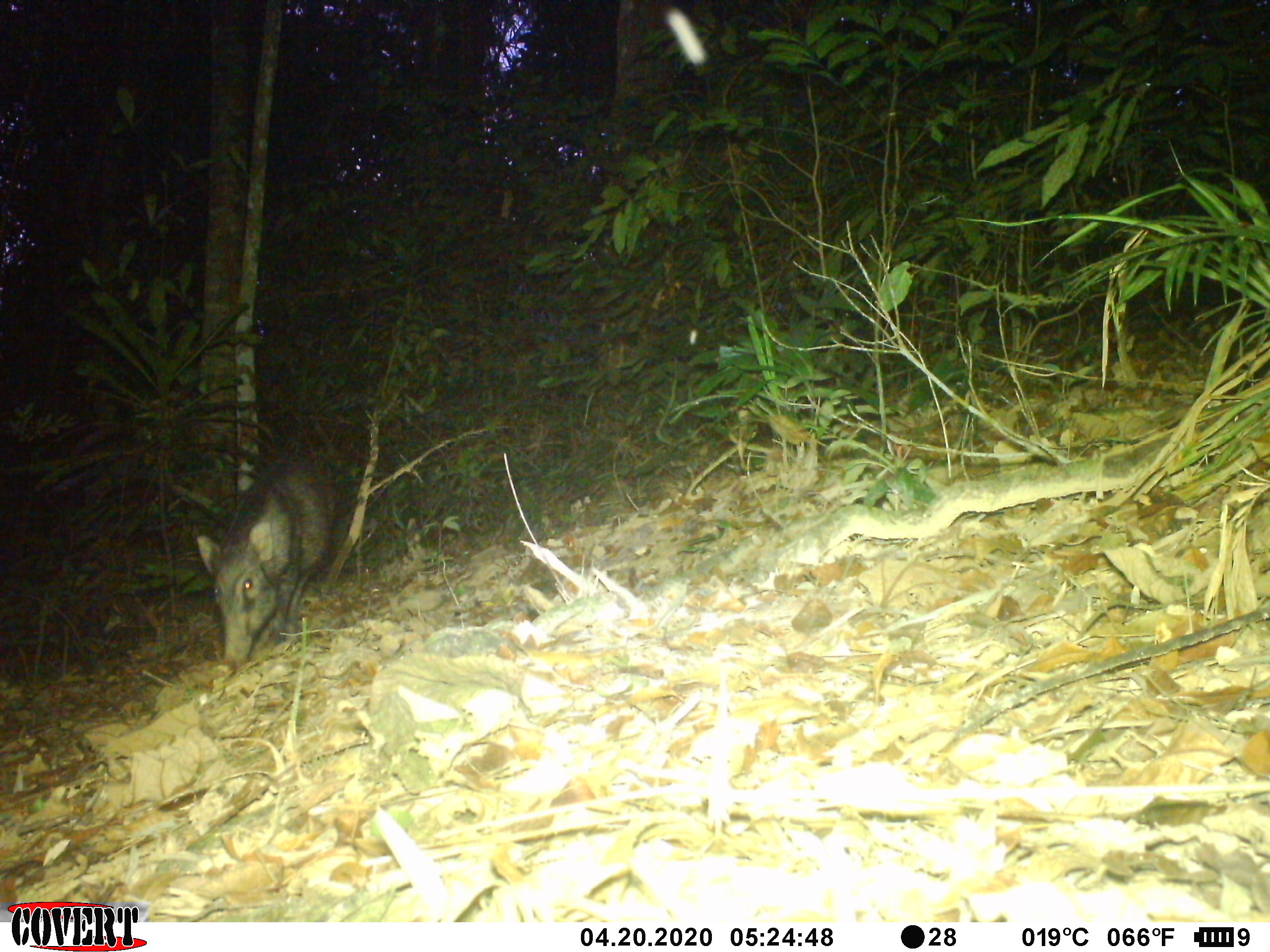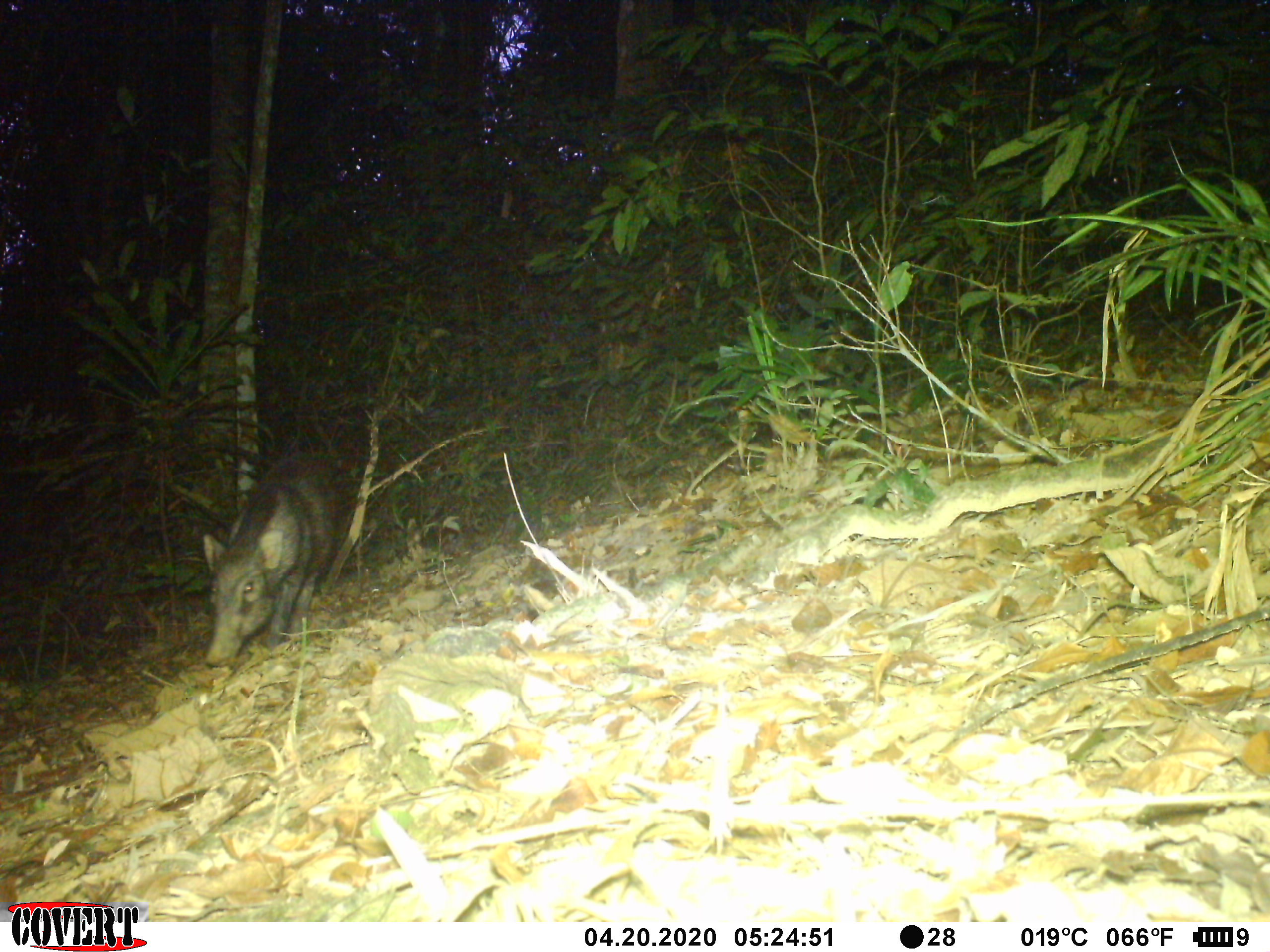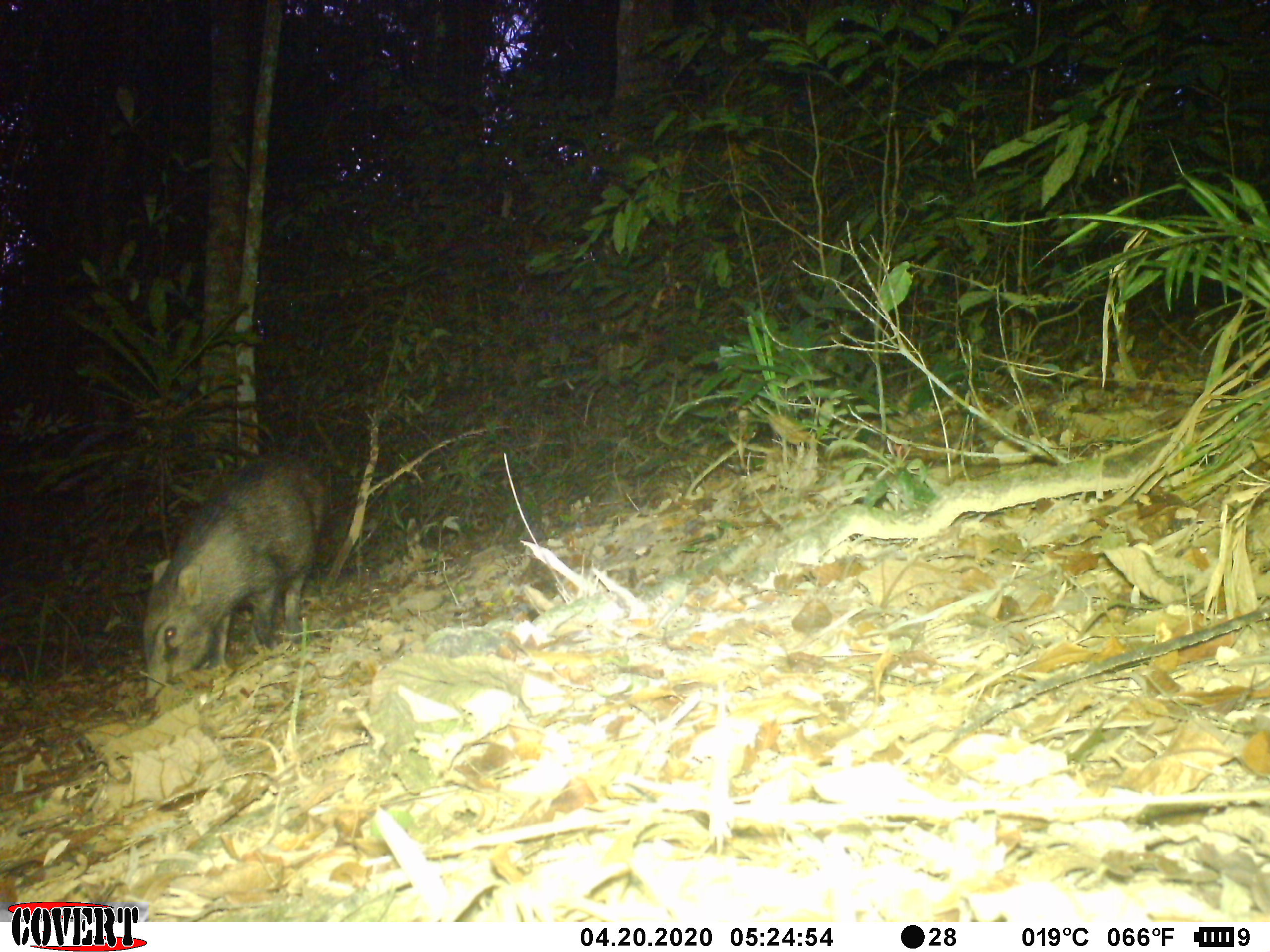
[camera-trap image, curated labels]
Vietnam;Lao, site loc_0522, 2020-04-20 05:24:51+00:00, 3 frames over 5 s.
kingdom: Animalia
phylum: Chordata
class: Mammalia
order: Artiodactyla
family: Suidae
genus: Sus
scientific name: Sus scrofa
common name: eurasian wild pig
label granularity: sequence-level